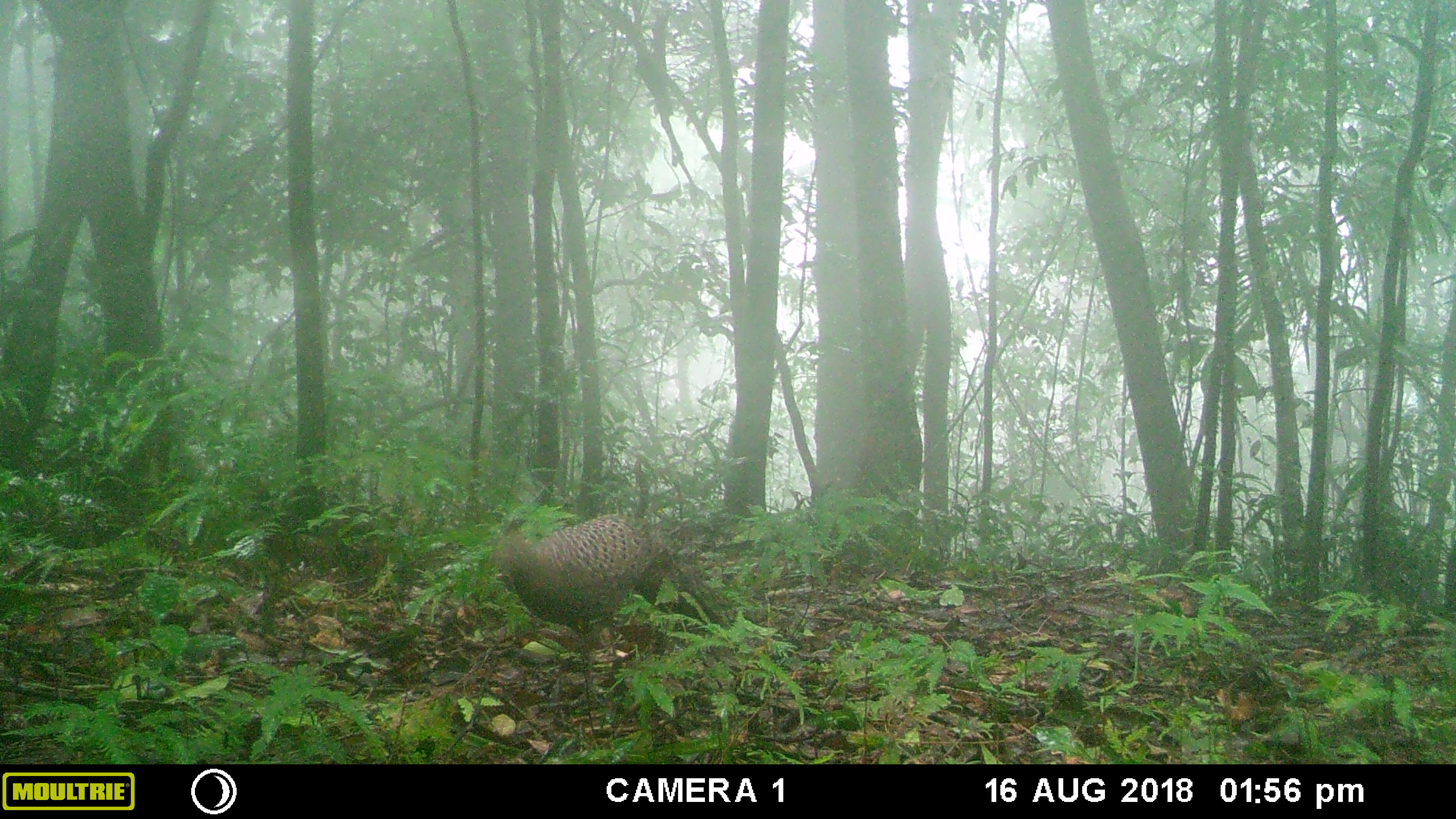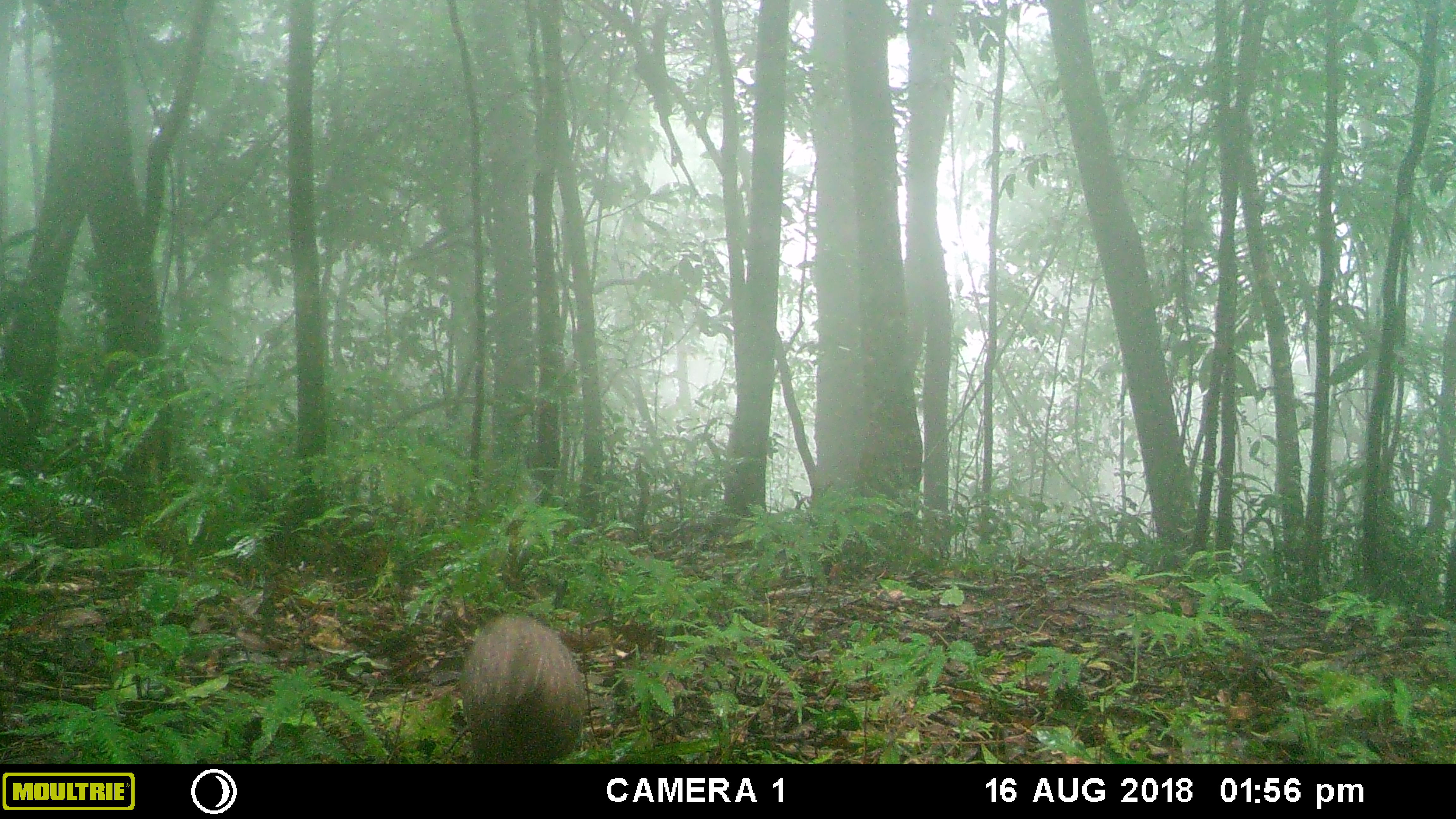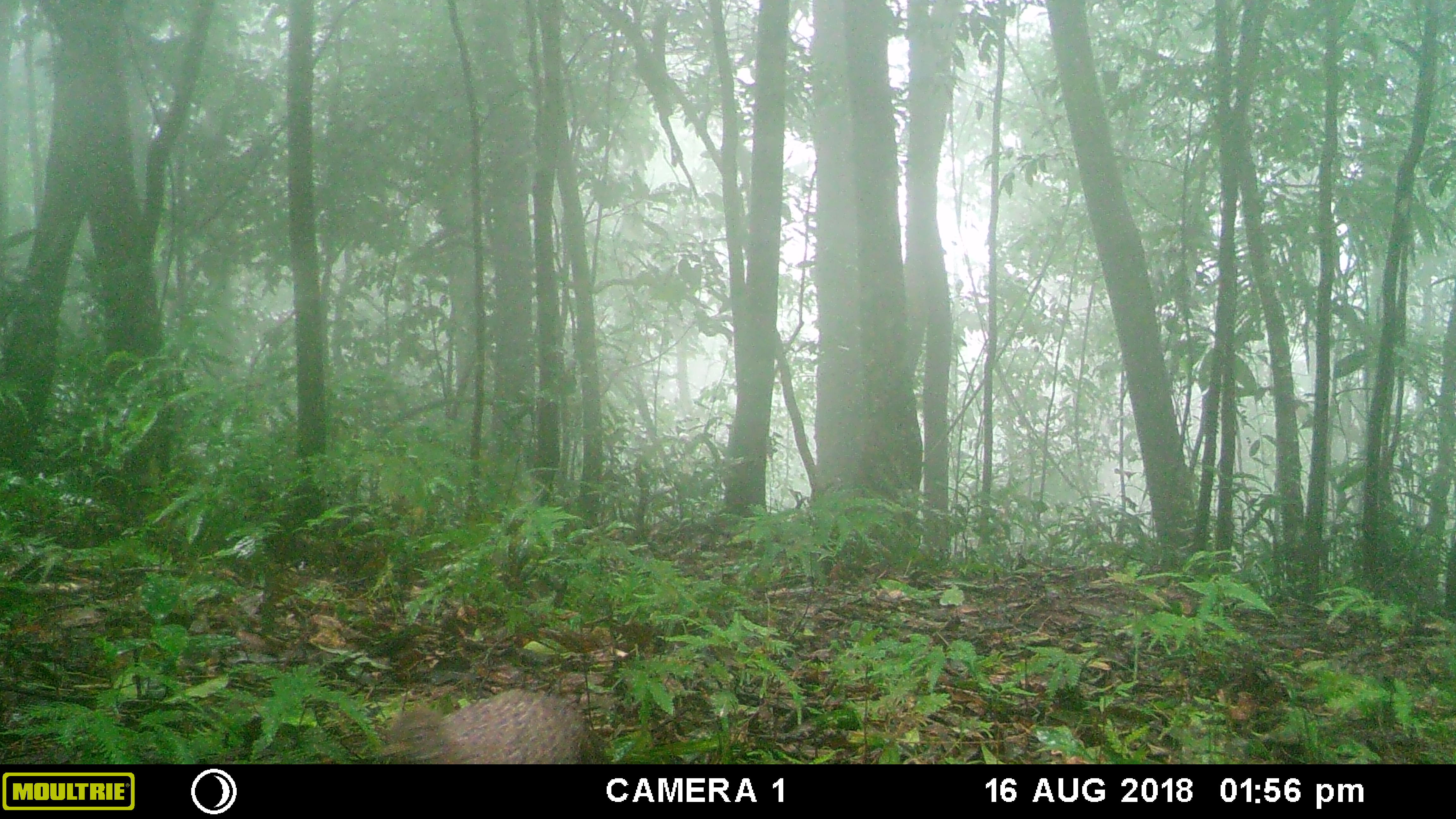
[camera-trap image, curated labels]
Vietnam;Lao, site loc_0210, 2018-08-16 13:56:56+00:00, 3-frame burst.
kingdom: Animalia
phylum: Chordata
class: Aves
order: Galliformes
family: Phasianidae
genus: Polyplectron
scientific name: Polyplectron bicalcaratum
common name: gray peacock-pheasant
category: grey peacock pheasant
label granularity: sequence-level